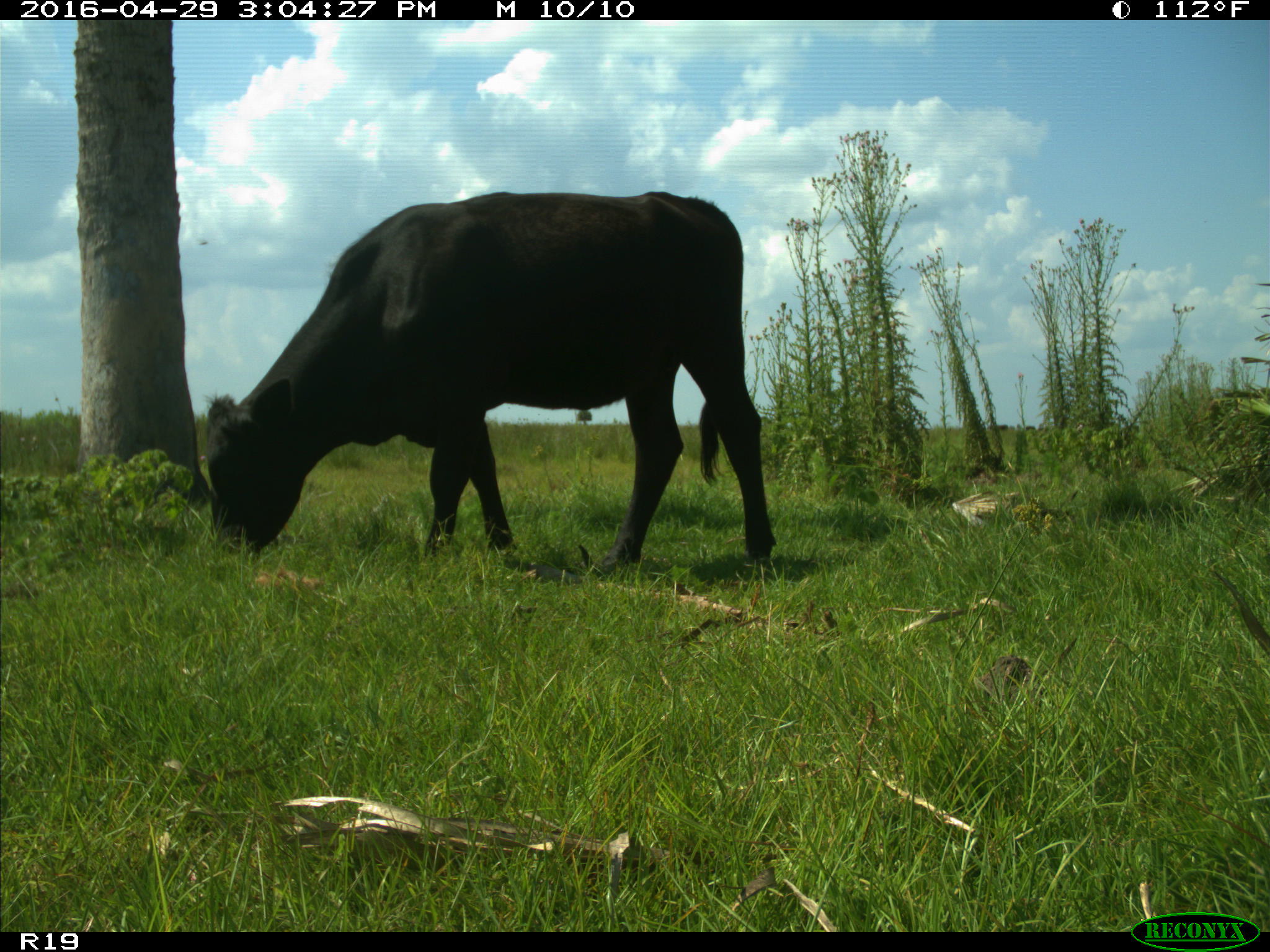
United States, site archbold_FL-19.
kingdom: Animalia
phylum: Chordata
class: Mammalia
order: Artiodactyla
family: Bovidae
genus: Bos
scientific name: Bos taurus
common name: domestic cow